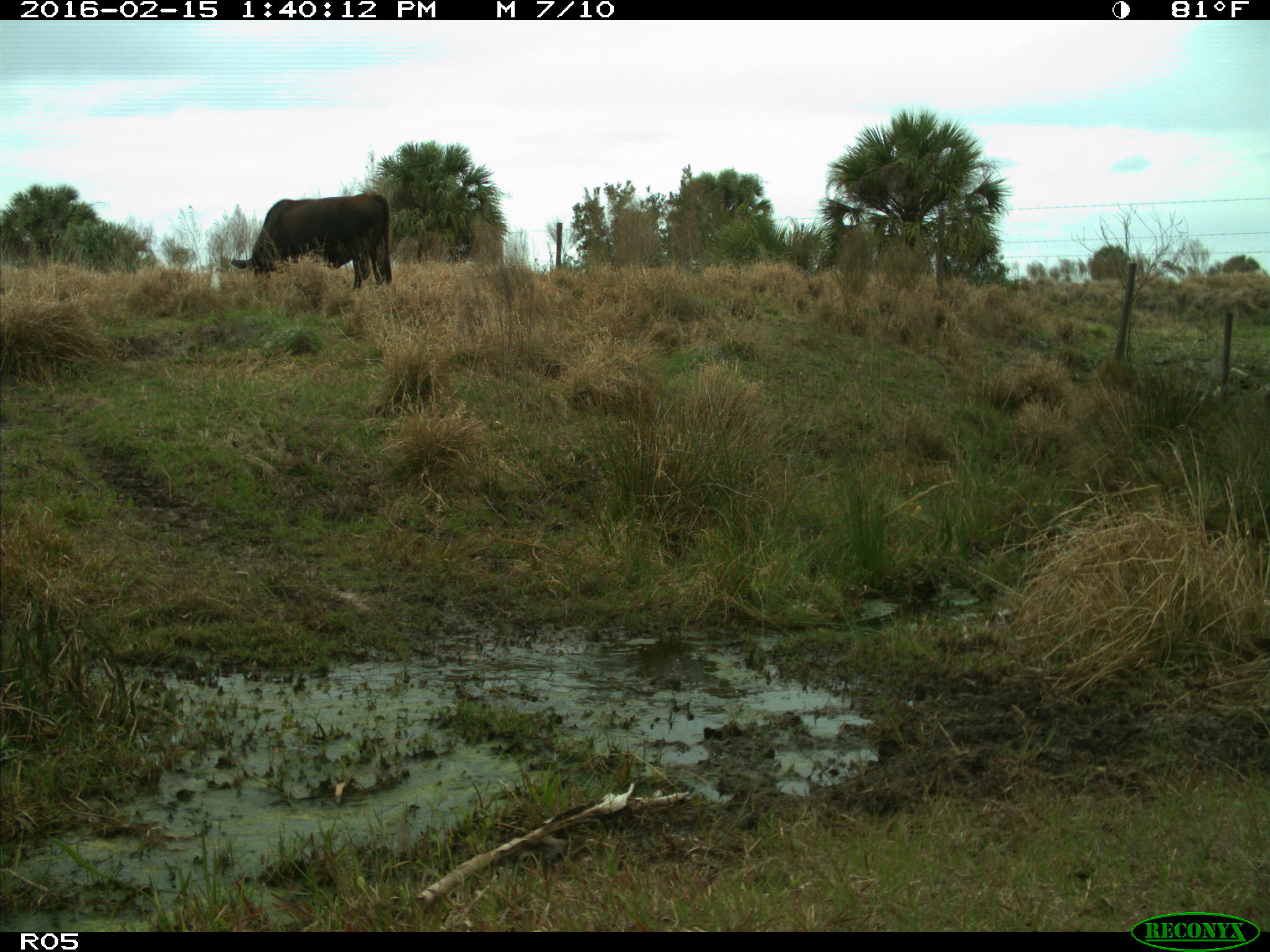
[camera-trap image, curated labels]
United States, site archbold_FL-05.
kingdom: Animalia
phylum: Chordata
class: Mammalia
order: Artiodactyla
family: Bovidae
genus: Bos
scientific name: Bos taurus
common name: domestic cow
Bos taurus (domestic cow).